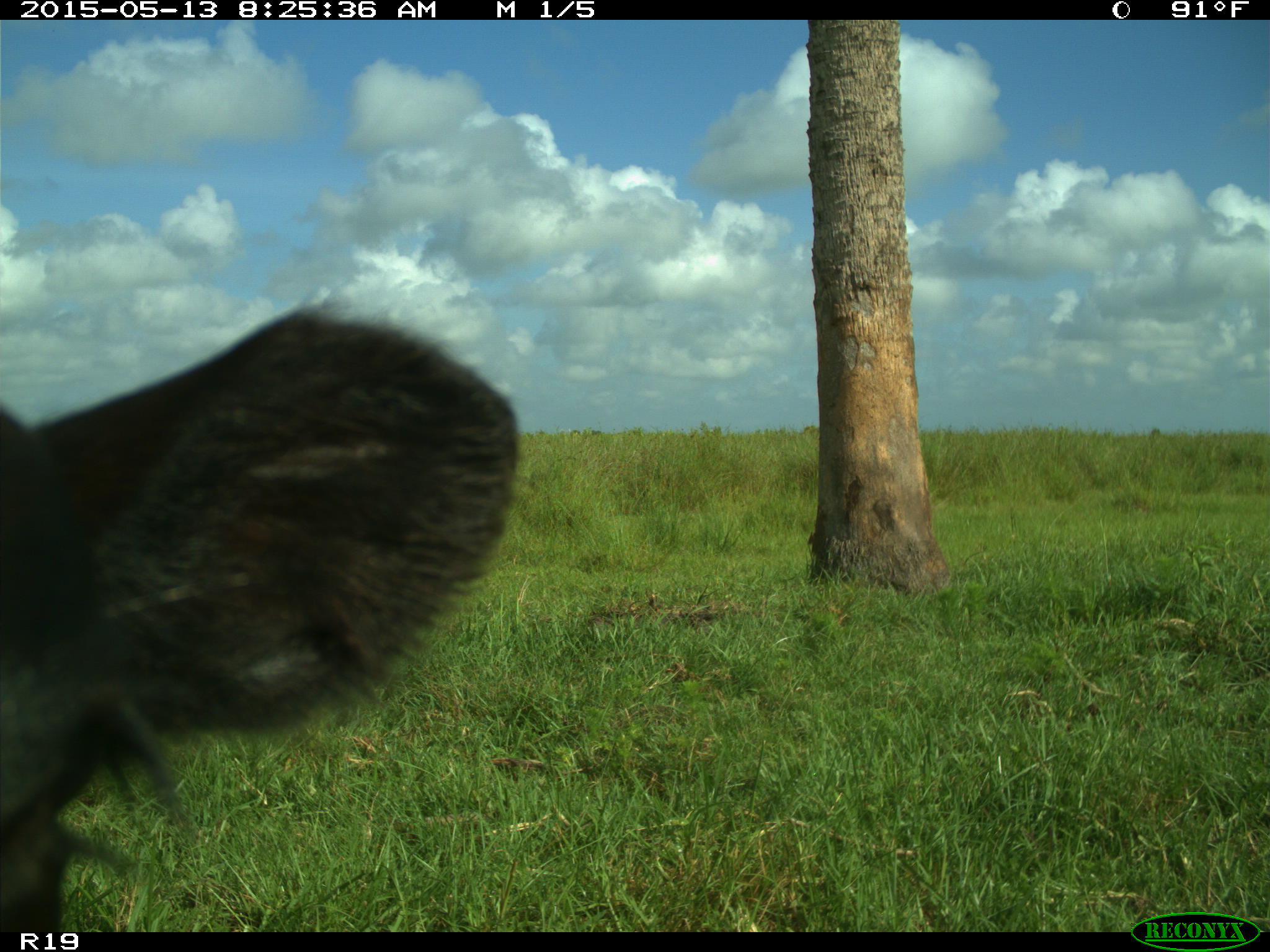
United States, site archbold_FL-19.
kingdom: Animalia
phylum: Chordata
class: Mammalia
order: Artiodactyla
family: Bovidae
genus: Bos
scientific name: Bos taurus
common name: domestic cow